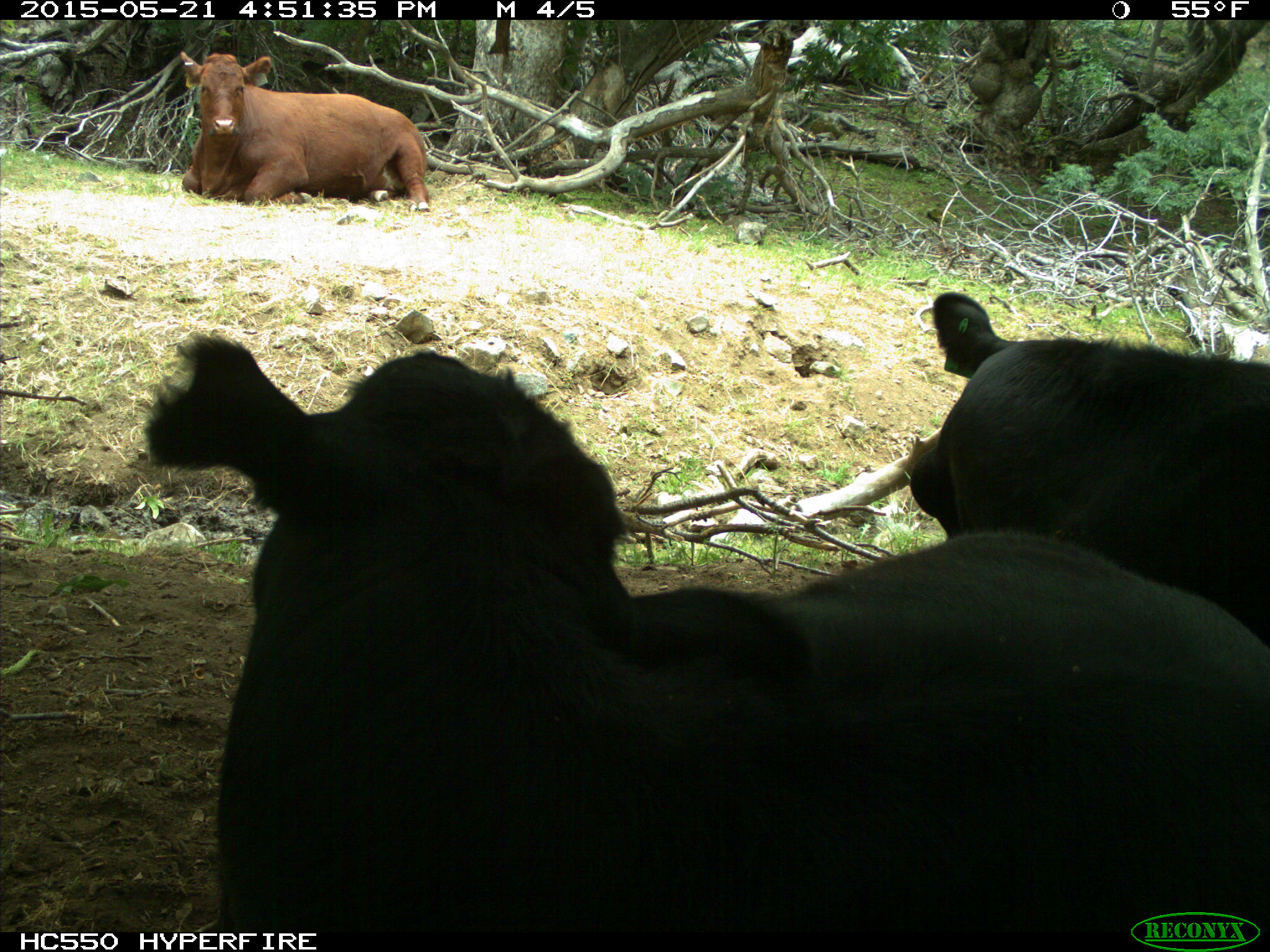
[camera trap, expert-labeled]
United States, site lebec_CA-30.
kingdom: Animalia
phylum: Chordata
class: Mammalia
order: Artiodactyla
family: Bovidae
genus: Bos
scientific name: Bos taurus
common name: domestic cow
Bos taurus (domestic cow).